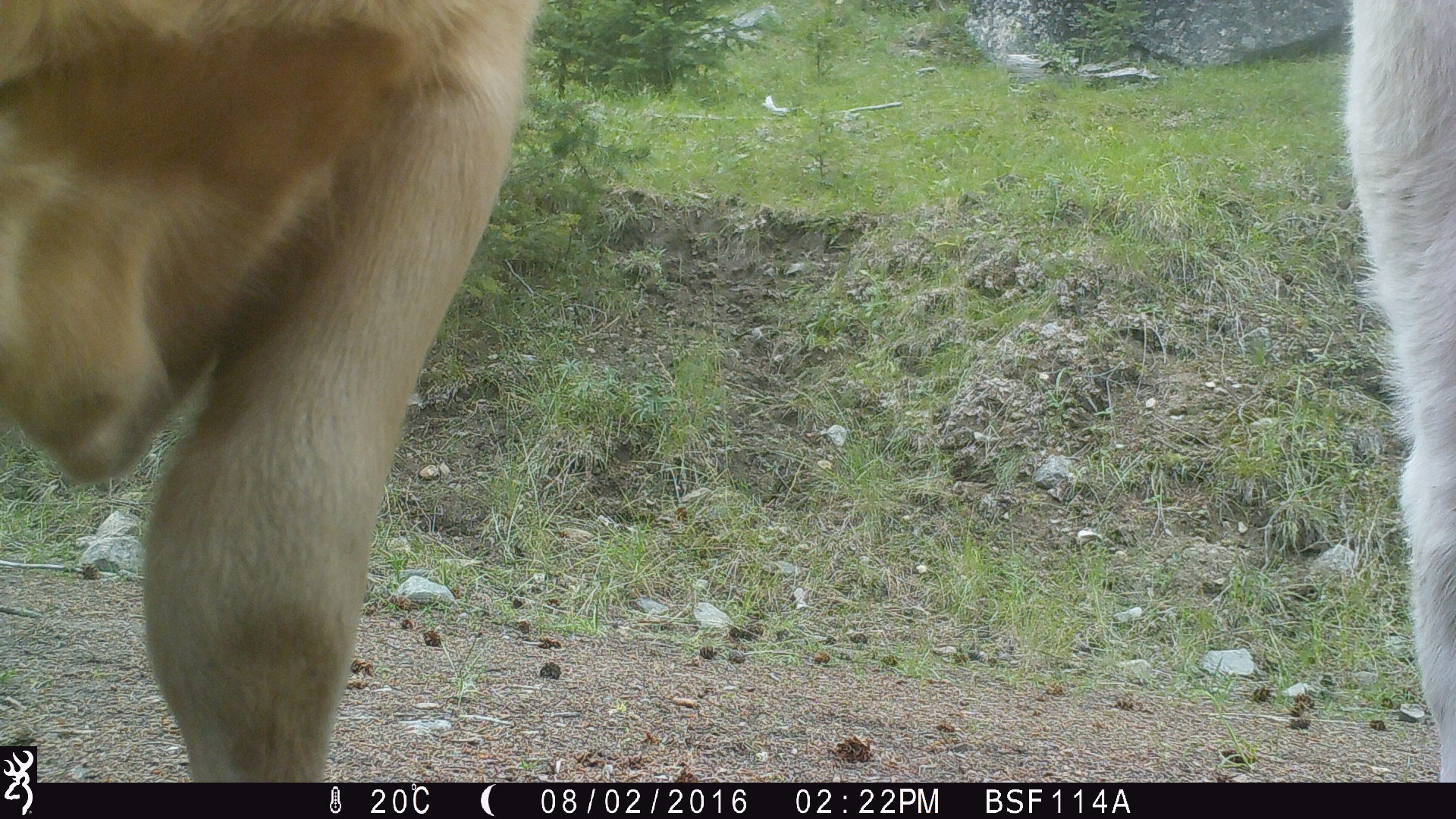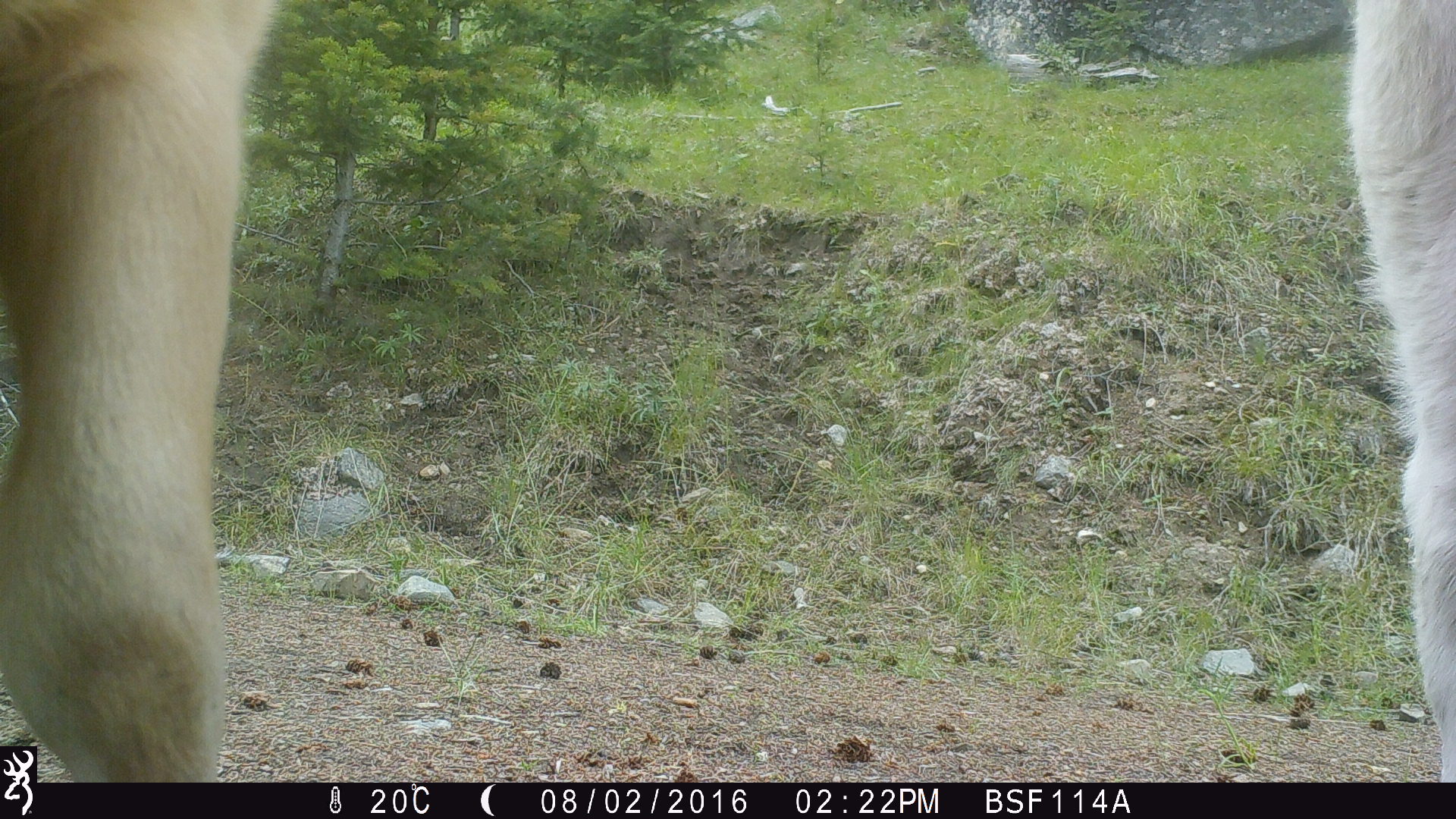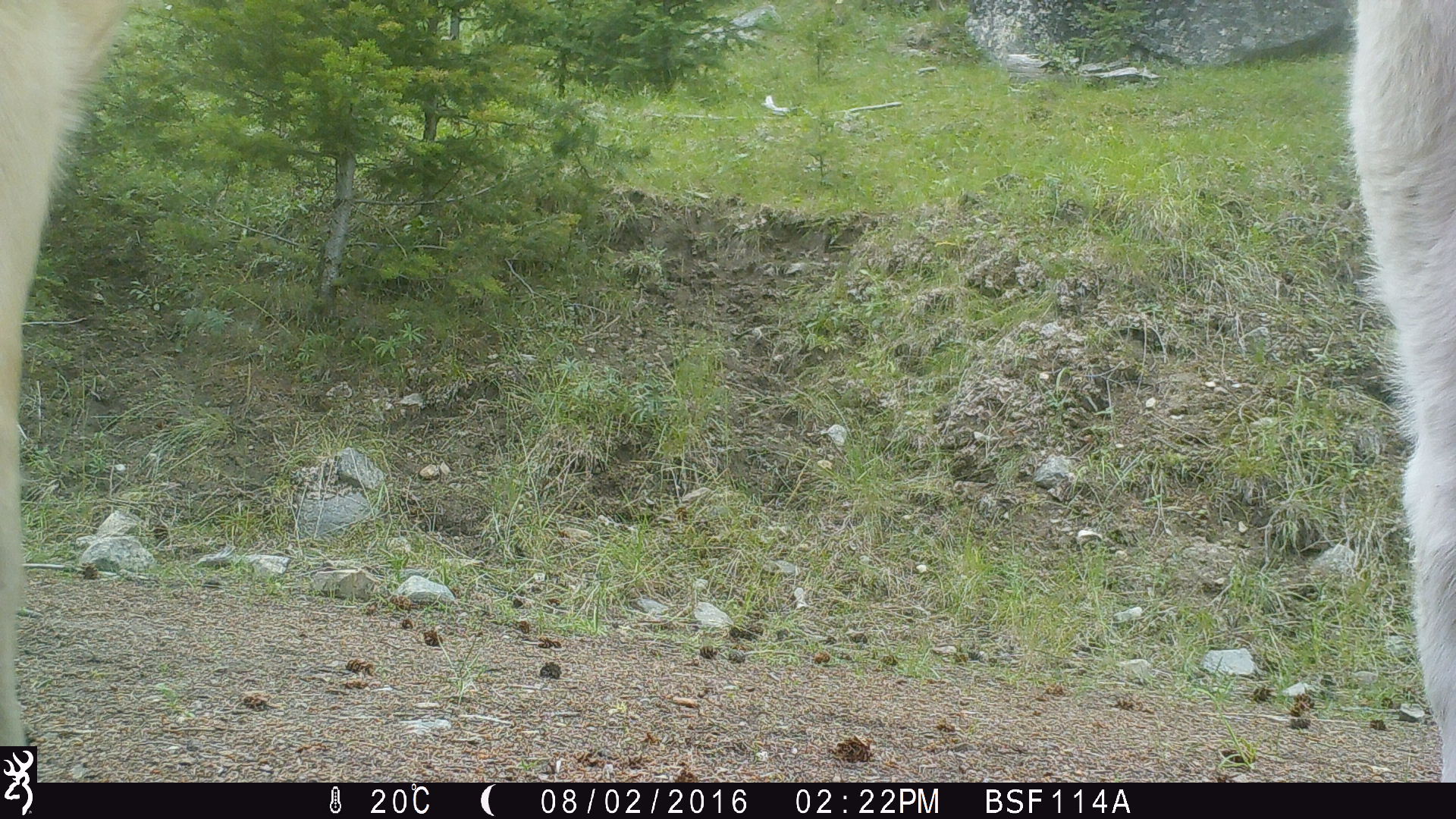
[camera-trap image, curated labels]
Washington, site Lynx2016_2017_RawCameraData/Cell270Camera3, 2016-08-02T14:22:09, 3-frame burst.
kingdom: Animalia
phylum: Chordata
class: Mammalia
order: Artiodactyla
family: Bovidae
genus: Bos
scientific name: Bos taurus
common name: domestic cattle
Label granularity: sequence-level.